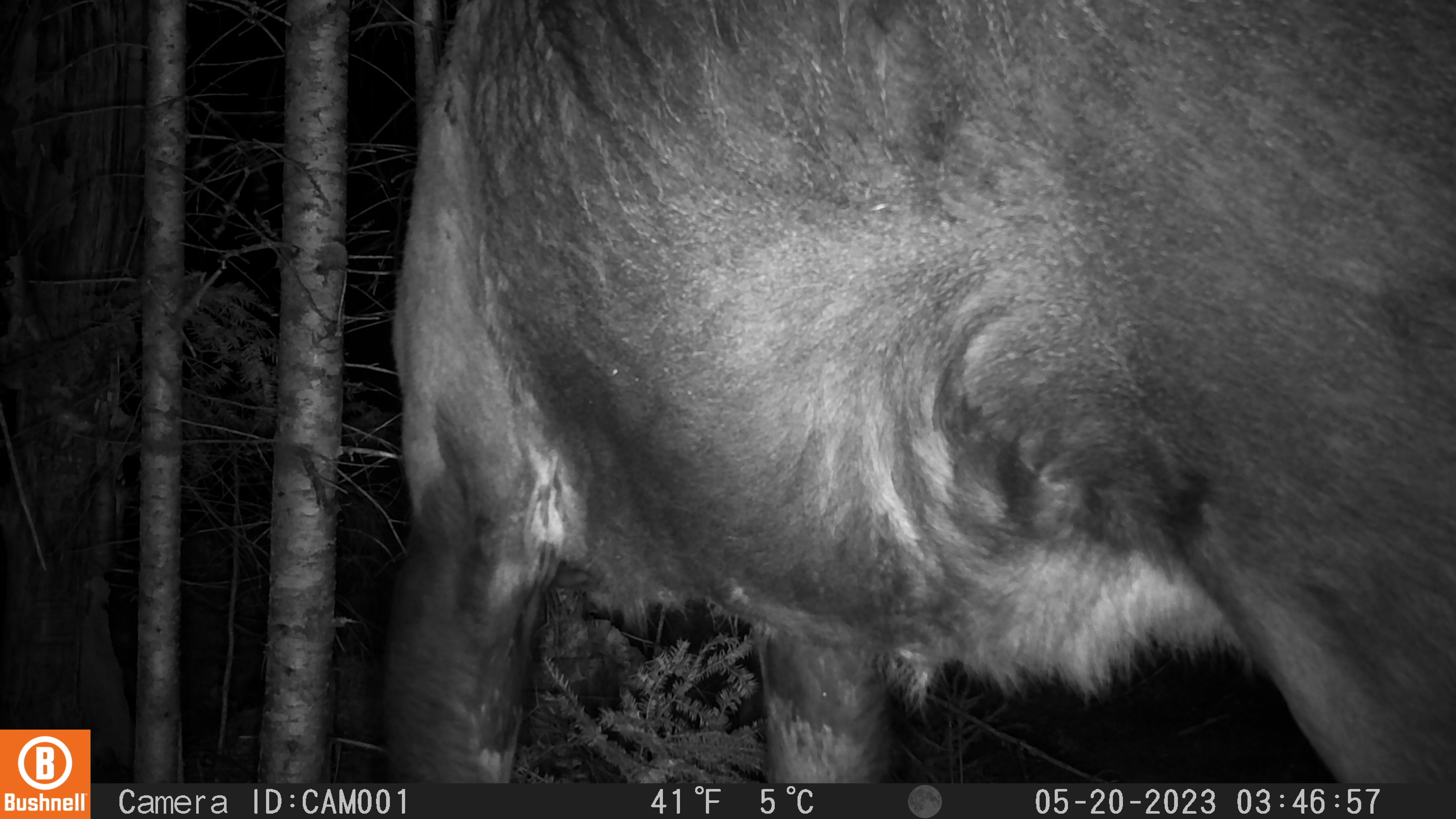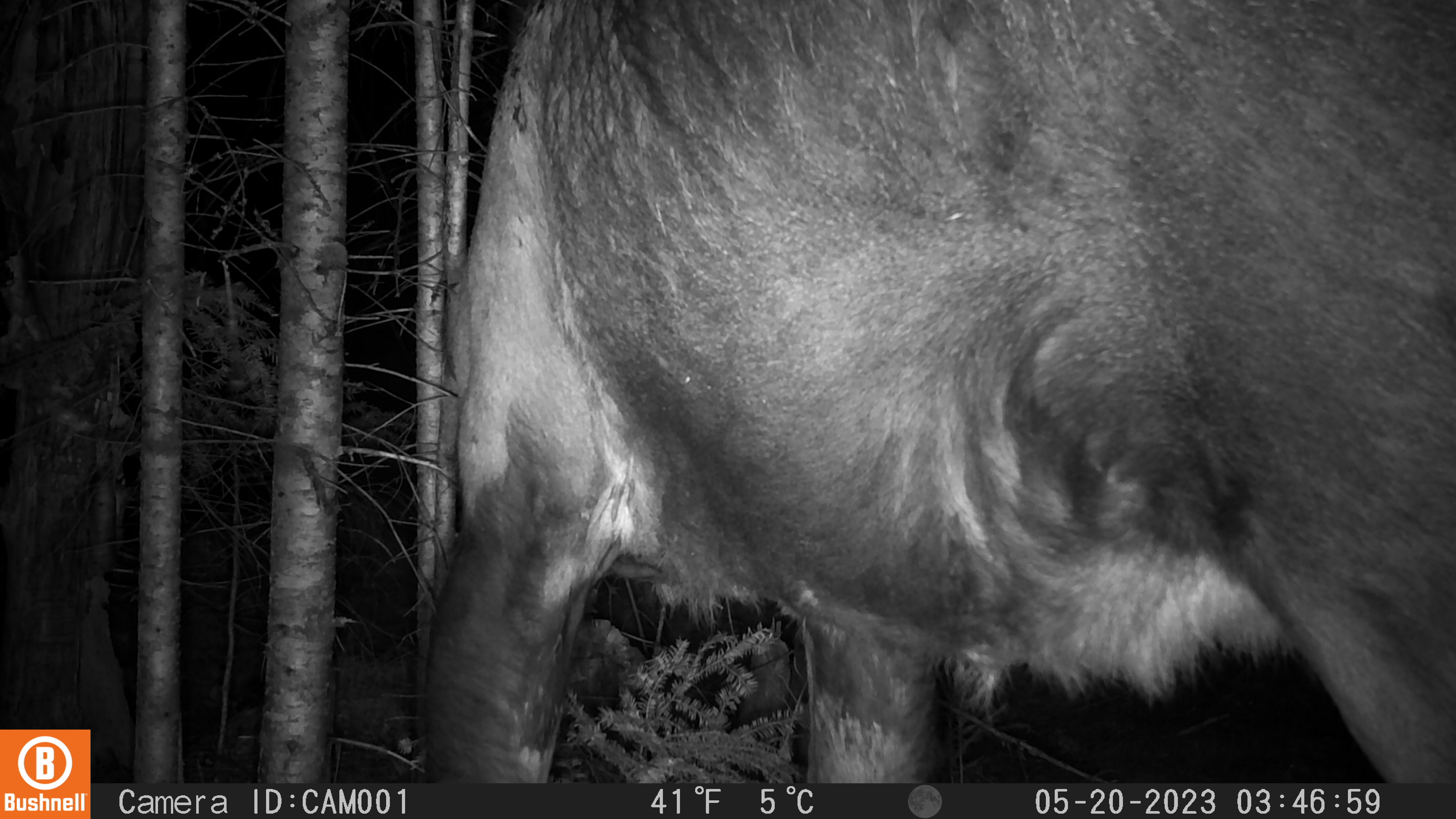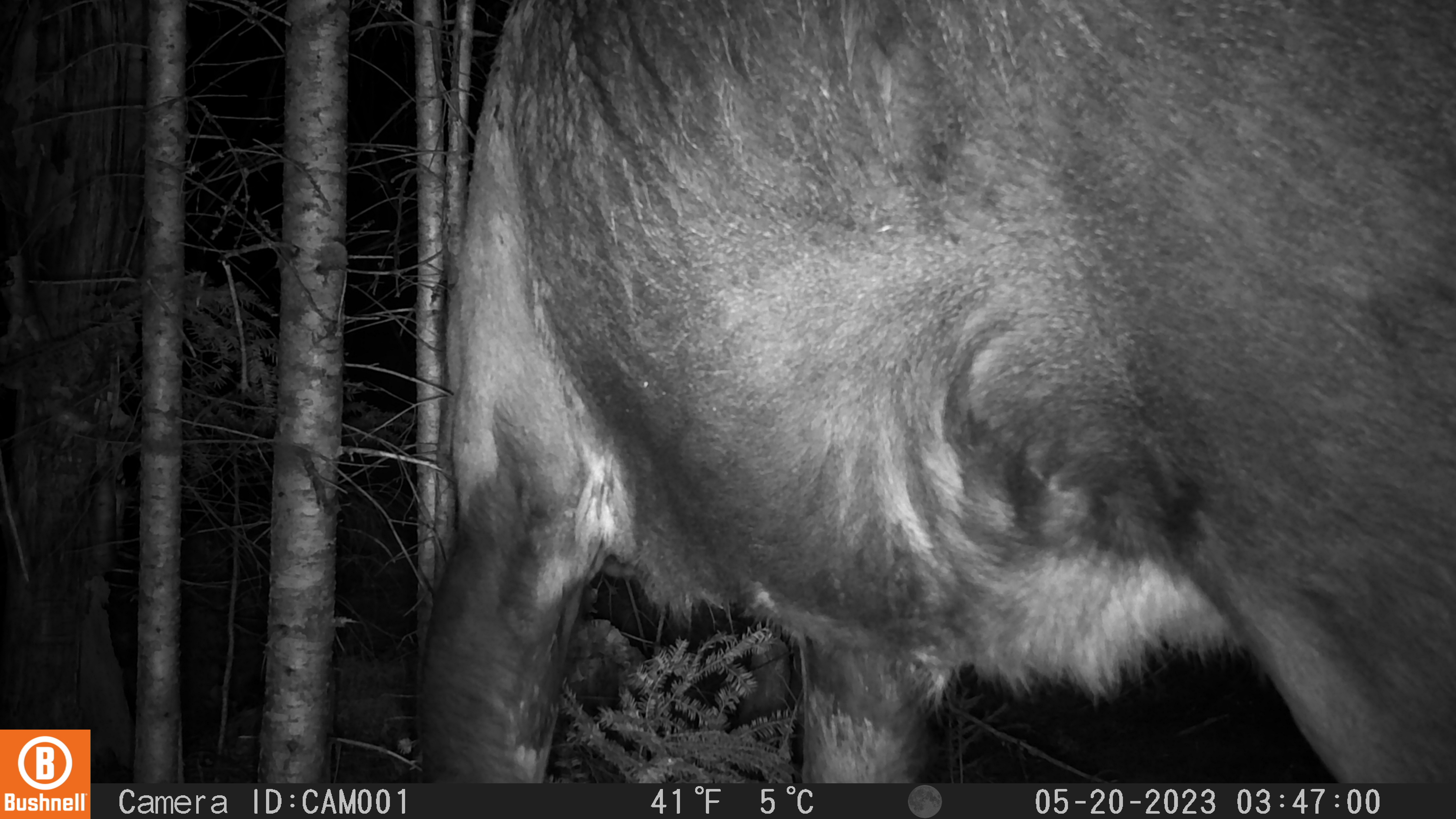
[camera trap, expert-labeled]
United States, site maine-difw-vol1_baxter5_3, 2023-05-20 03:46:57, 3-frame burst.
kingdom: Animalia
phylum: Chordata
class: Mammalia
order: Artiodactyla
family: Cervidae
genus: Alces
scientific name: Alces alces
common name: moose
Moose (Alces alces).